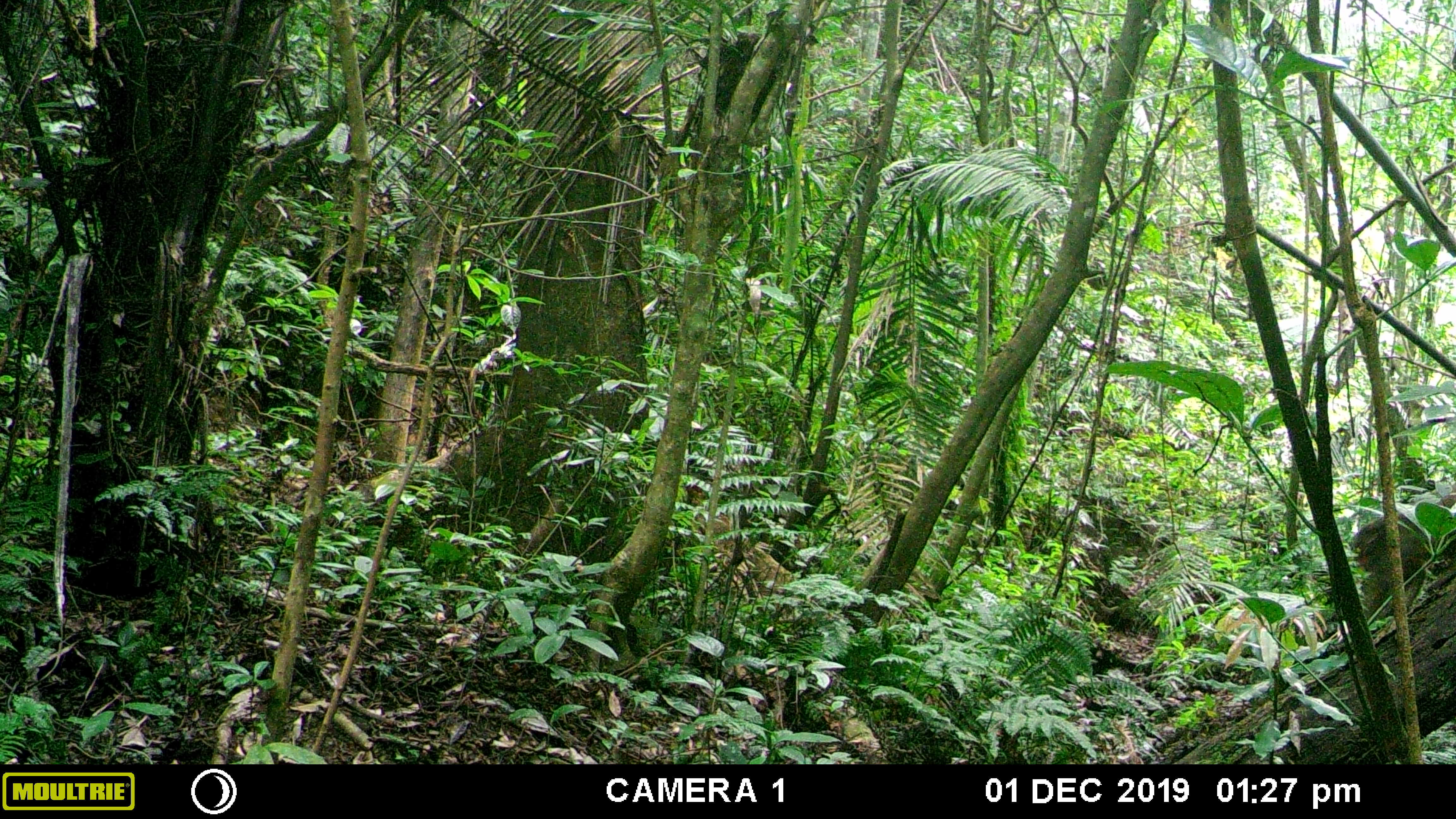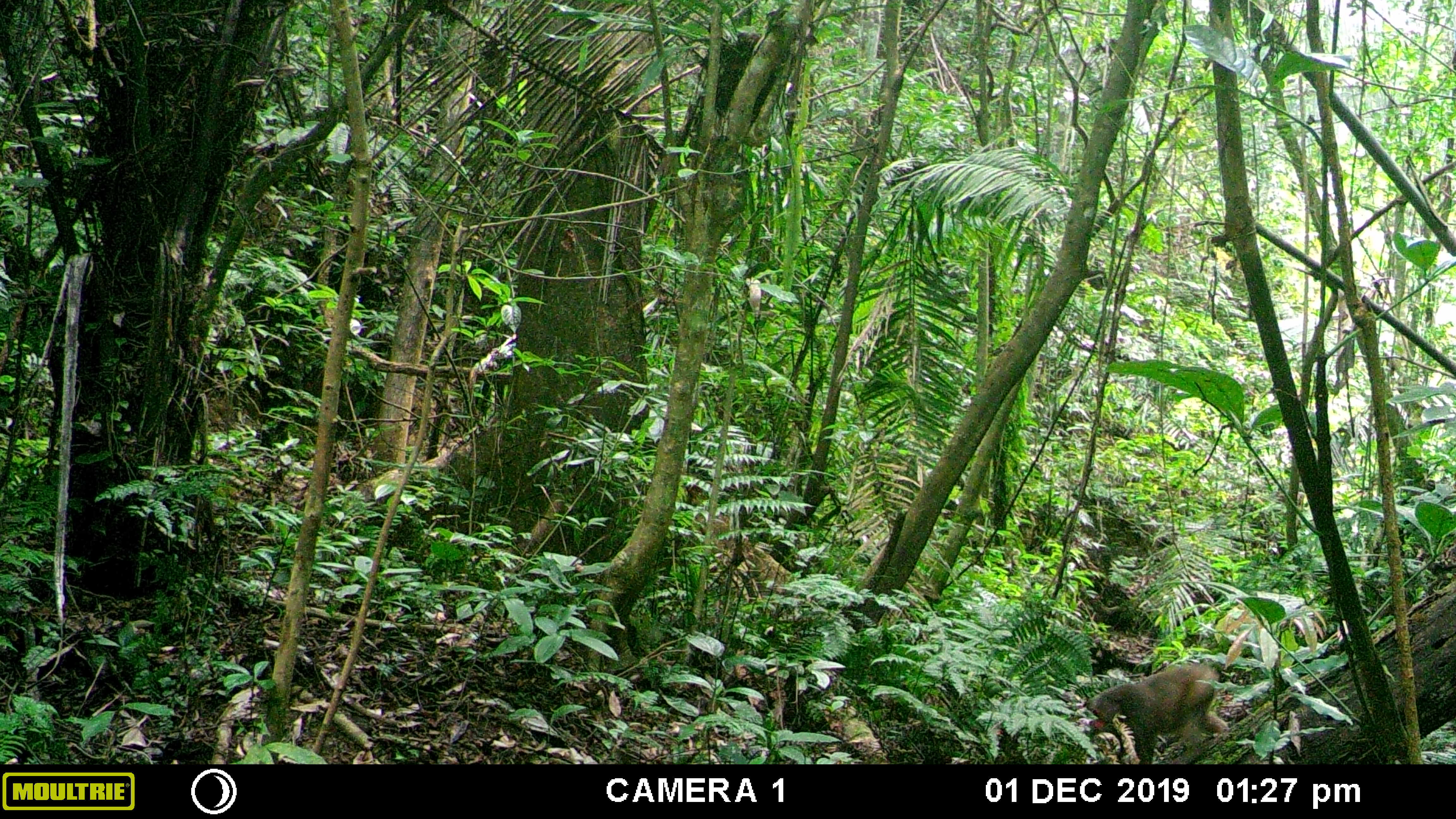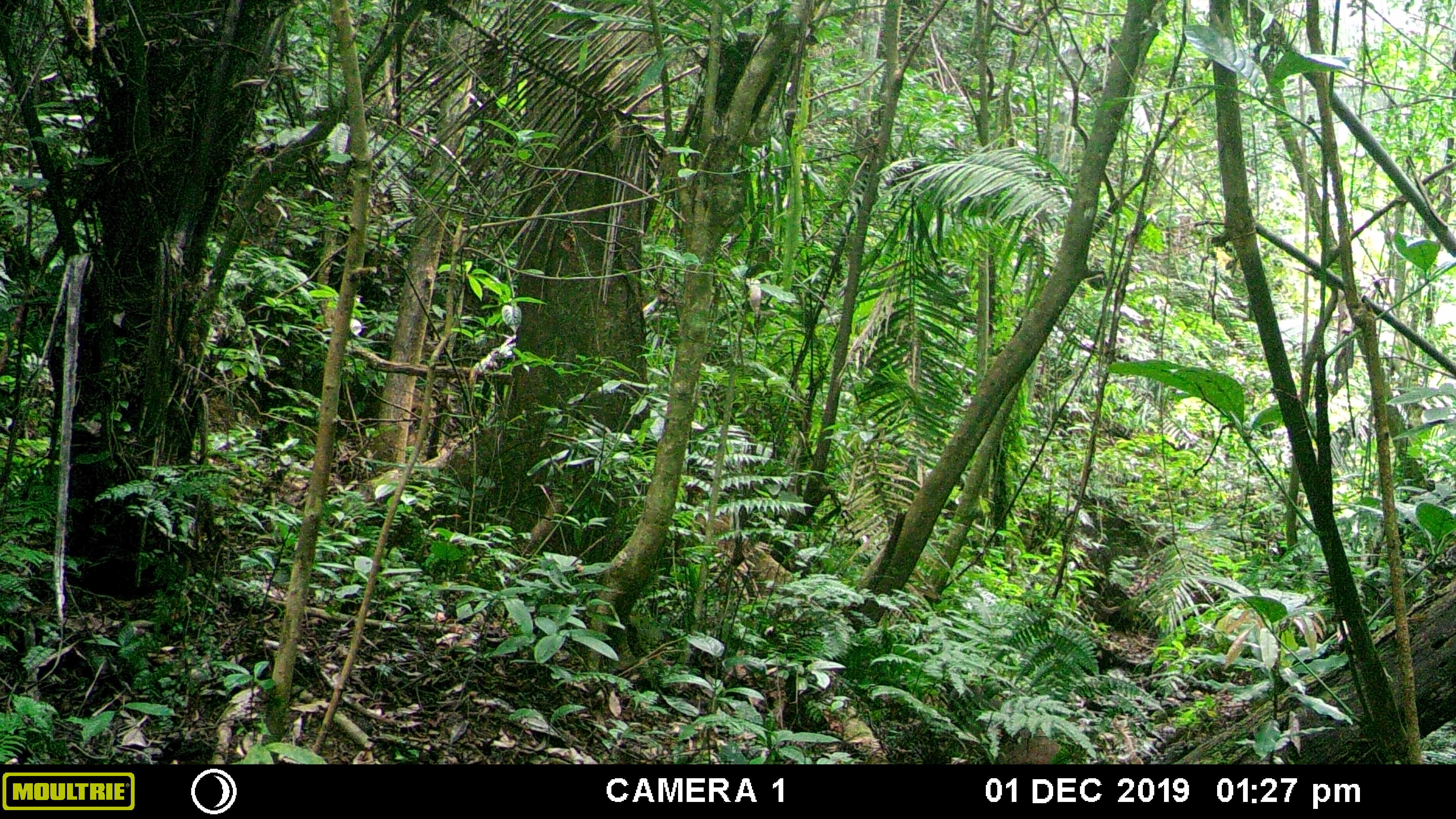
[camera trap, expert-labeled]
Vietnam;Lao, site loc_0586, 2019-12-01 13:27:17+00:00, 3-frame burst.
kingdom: Animalia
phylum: Chordata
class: Mammalia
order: Primates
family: Cercopithecidae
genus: Macaca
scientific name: Macaca arctoides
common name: stump-tailed macaque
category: stump tailed macaque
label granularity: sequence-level